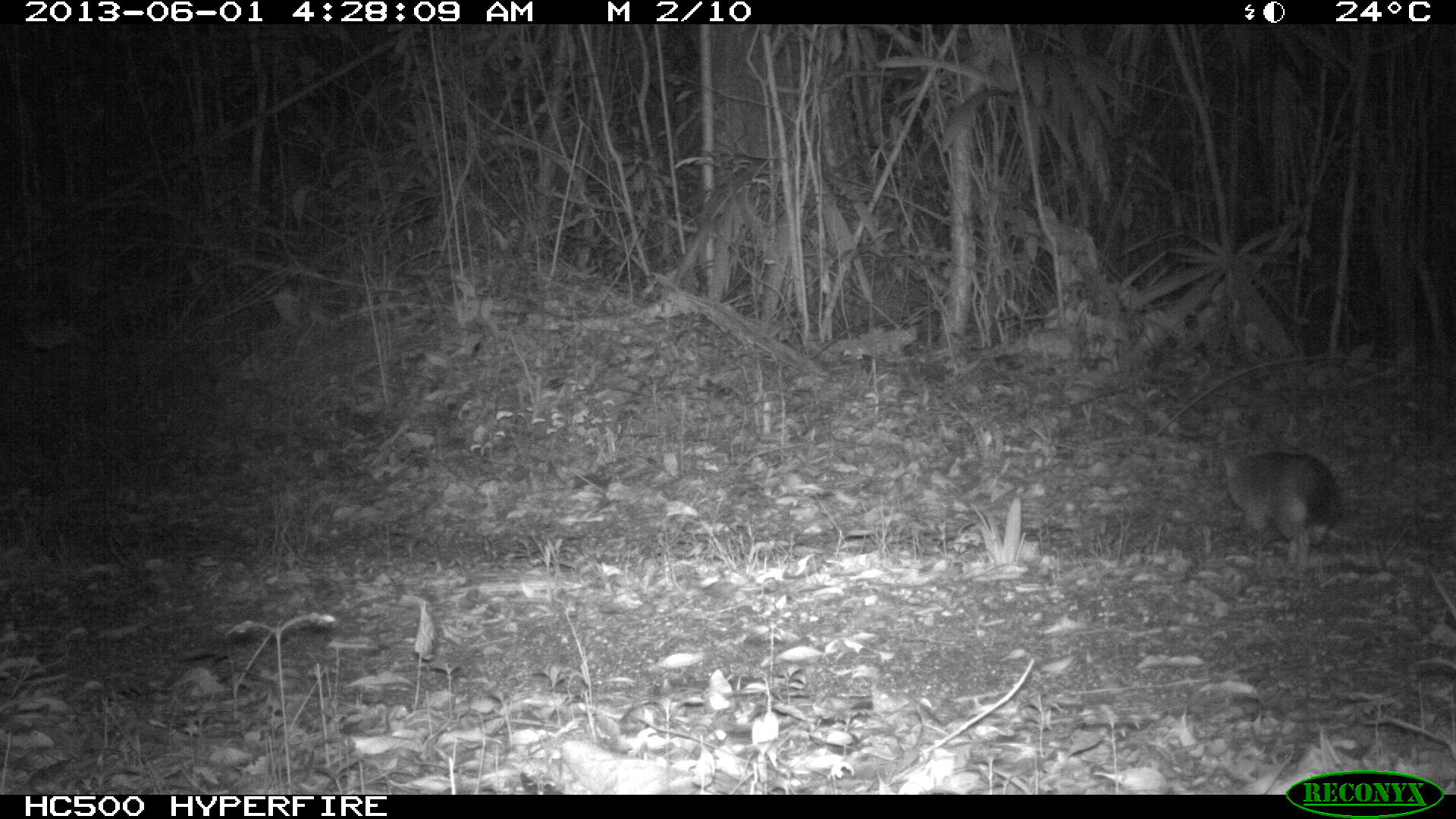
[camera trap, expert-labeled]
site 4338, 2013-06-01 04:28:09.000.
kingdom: Animalia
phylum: Chordata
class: Mammalia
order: Carnivora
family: Canidae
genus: Urocyon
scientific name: Urocyon cinereoargenteus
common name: gray fox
Urocyon cinereoargenteus (gray fox), count 1.